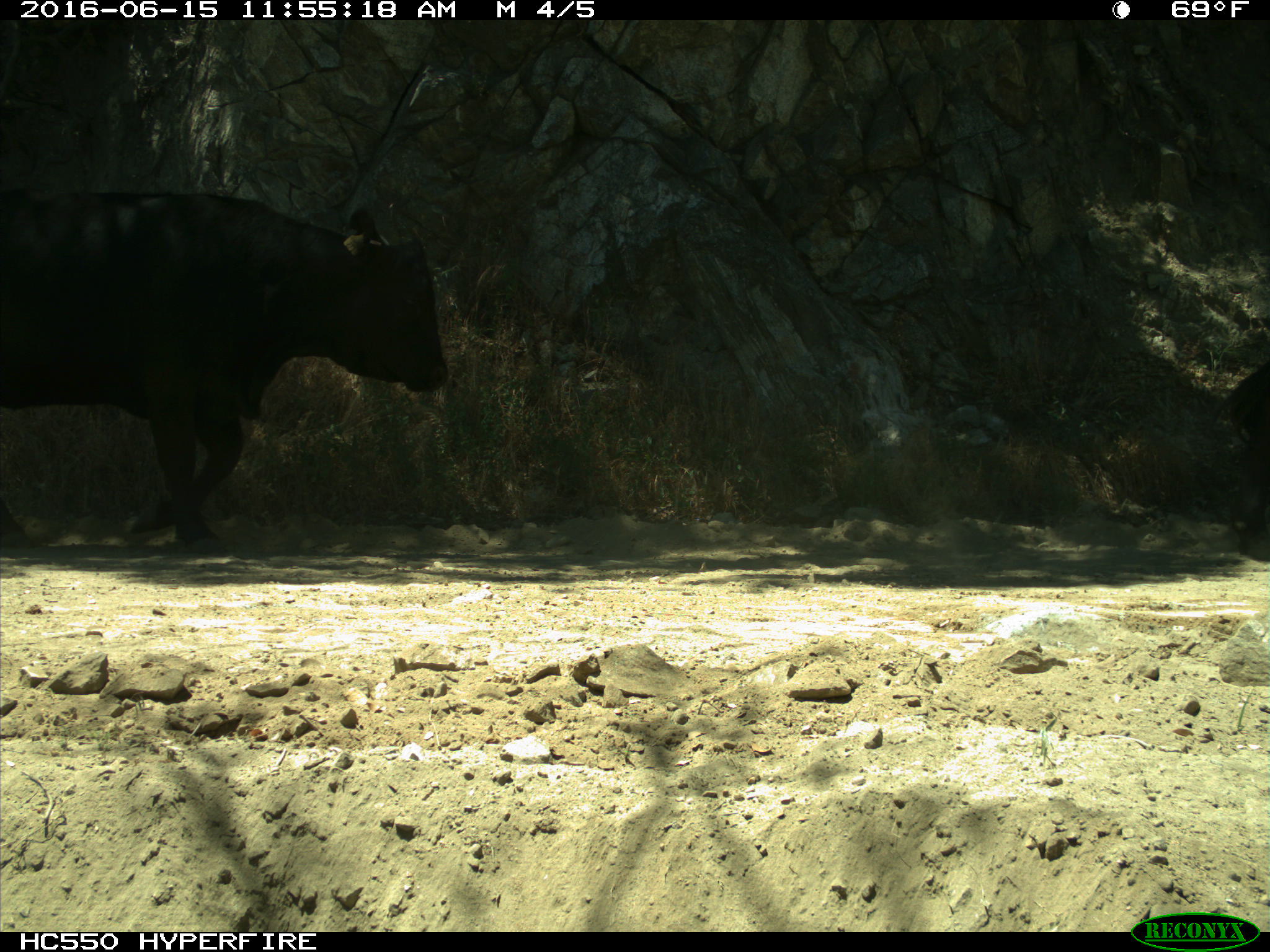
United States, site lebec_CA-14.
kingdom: Animalia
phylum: Chordata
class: Mammalia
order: Artiodactyla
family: Bovidae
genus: Bos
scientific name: Bos taurus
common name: domestic cow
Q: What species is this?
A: Bos taurus (domestic cow).